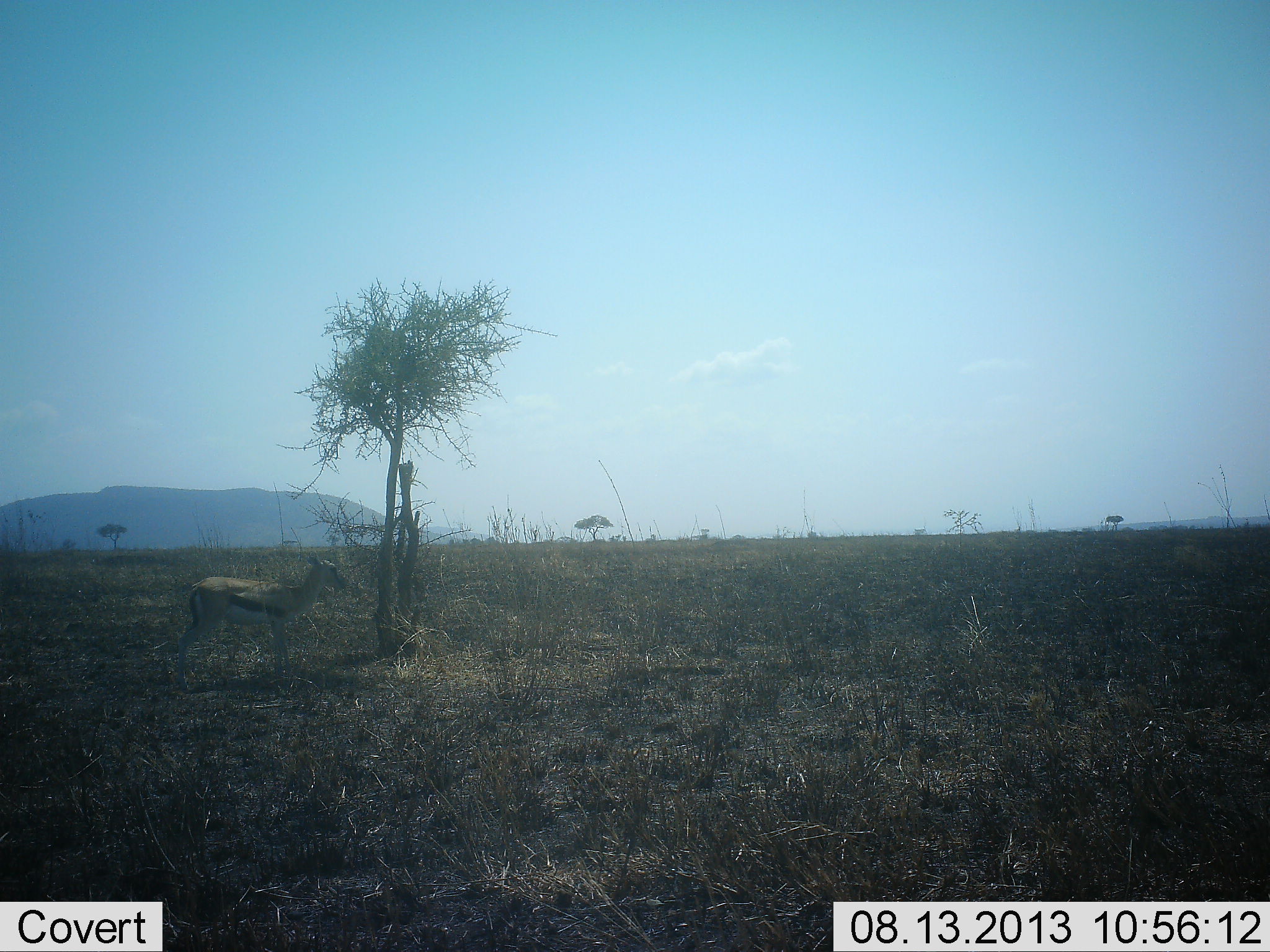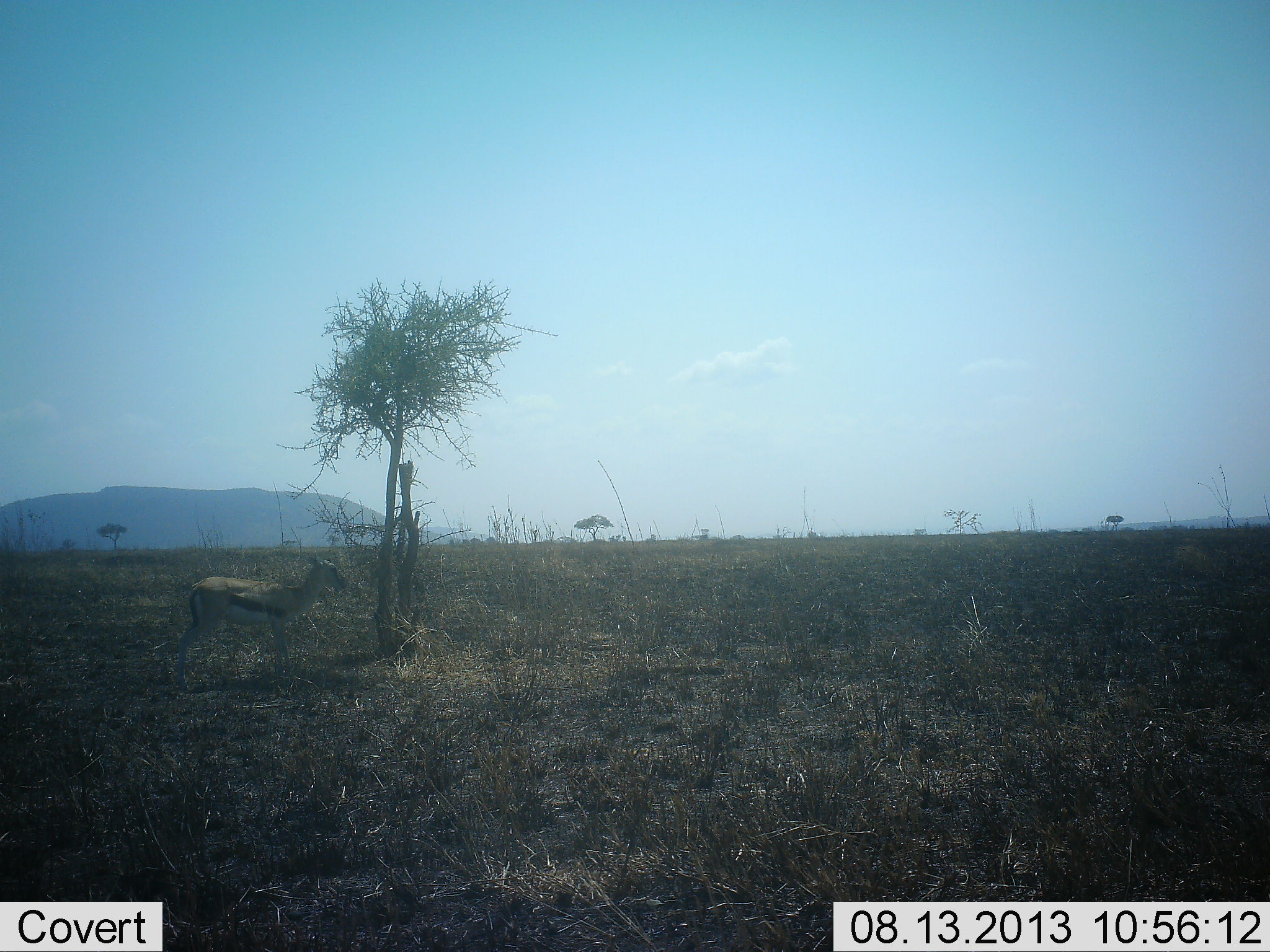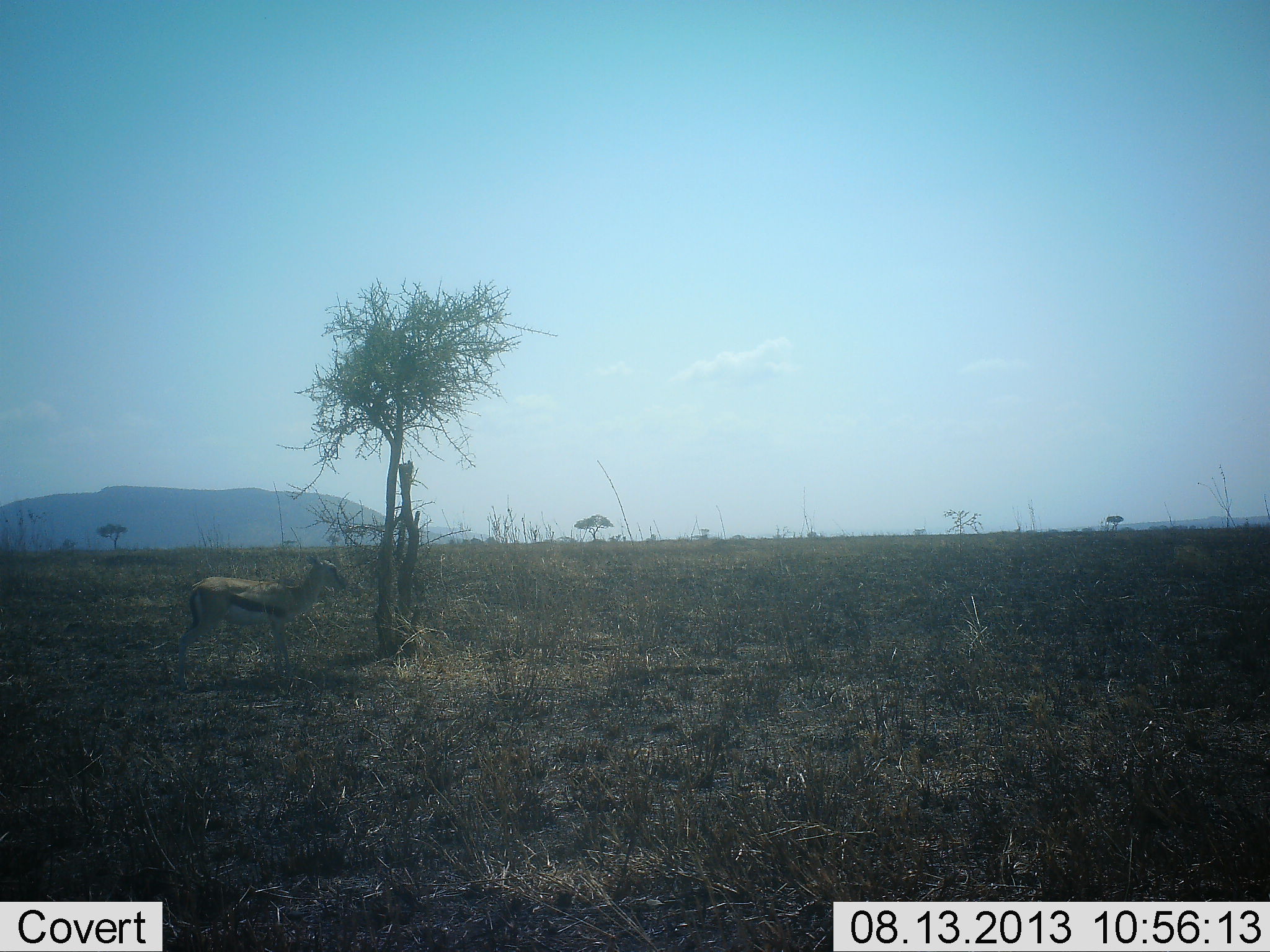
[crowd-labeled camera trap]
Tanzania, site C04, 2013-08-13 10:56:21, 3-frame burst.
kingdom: Animalia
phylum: Chordata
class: Mammalia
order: Artiodactyla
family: Bovidae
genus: Eudorcas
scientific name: Eudorcas thomsonii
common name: thomson's gazelle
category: gazellethomsons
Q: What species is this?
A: Gazellethomsons (thomson's gazelle) (Eudorcas thomsonii).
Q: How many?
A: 1.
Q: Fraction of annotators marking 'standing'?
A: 100%.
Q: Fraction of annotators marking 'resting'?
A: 0%.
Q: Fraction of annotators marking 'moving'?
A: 0%.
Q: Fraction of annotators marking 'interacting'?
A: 0%.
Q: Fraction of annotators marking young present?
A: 6%.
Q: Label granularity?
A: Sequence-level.